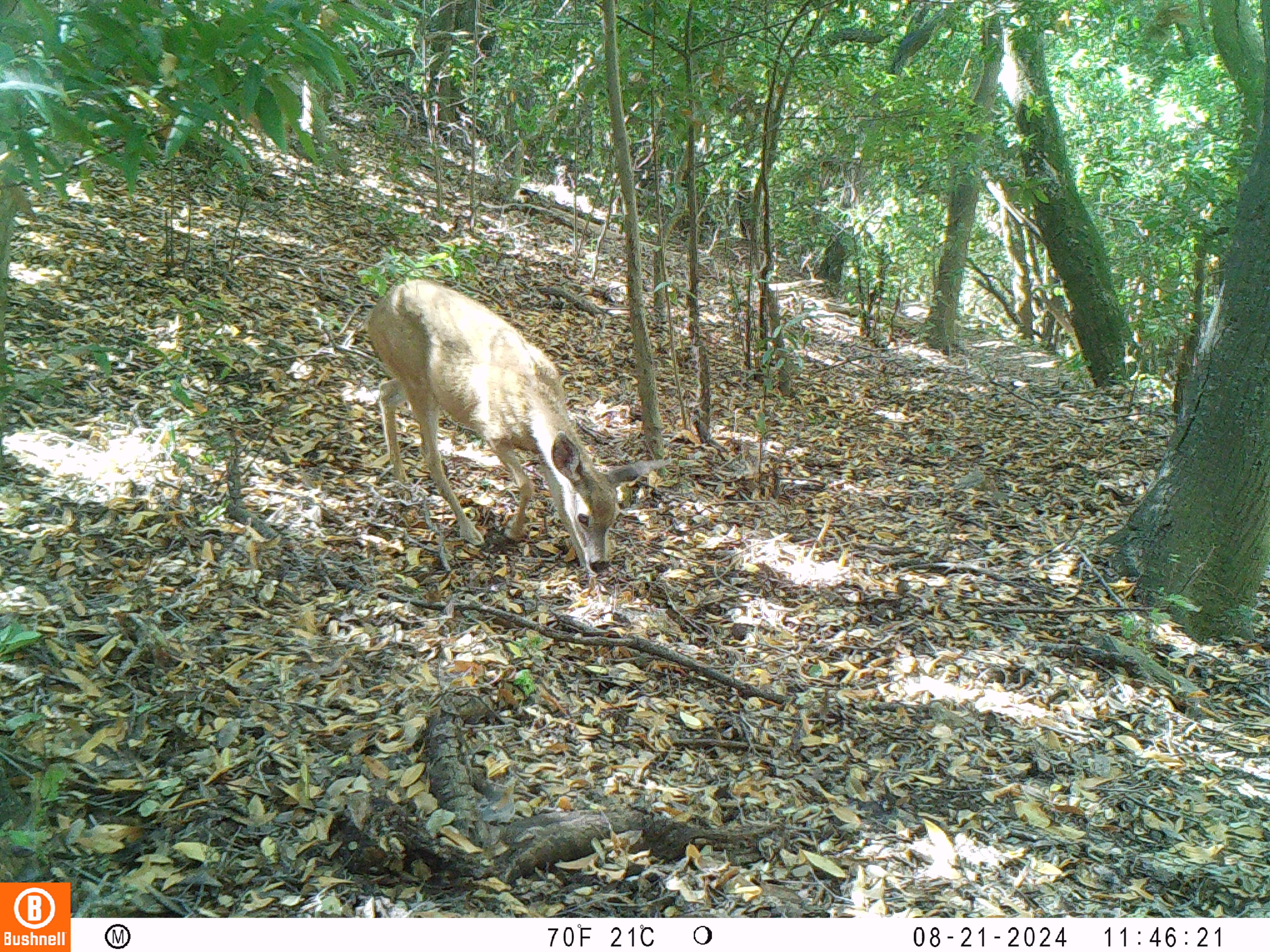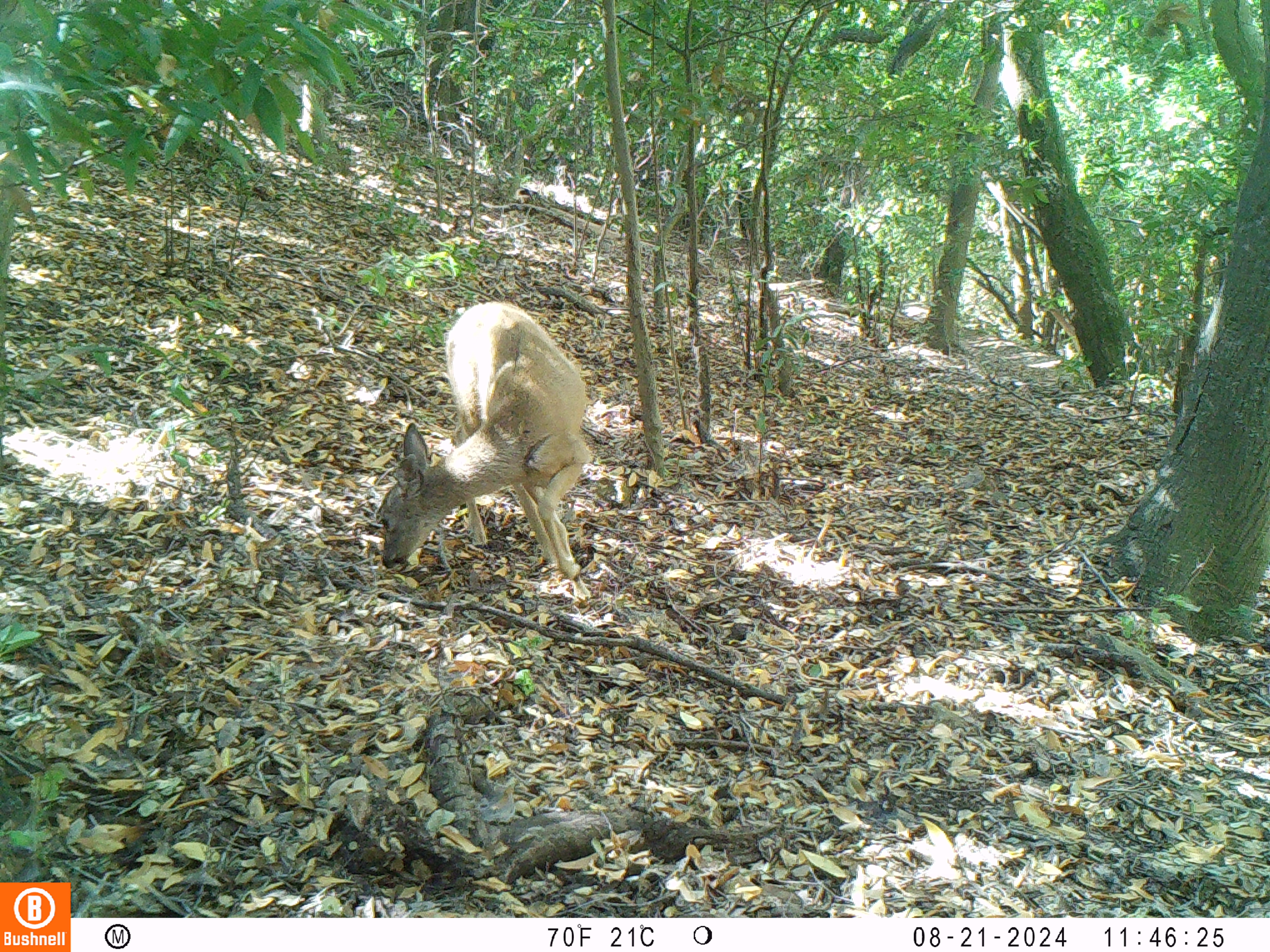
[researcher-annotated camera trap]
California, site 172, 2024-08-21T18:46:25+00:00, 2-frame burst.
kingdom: Animalia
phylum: Chordata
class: Mammalia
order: Artiodactyla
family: Cervidae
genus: Odocoileus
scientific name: Odocoileus hemionus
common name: mule deer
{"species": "mule deer (Odocoileus hemionus)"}